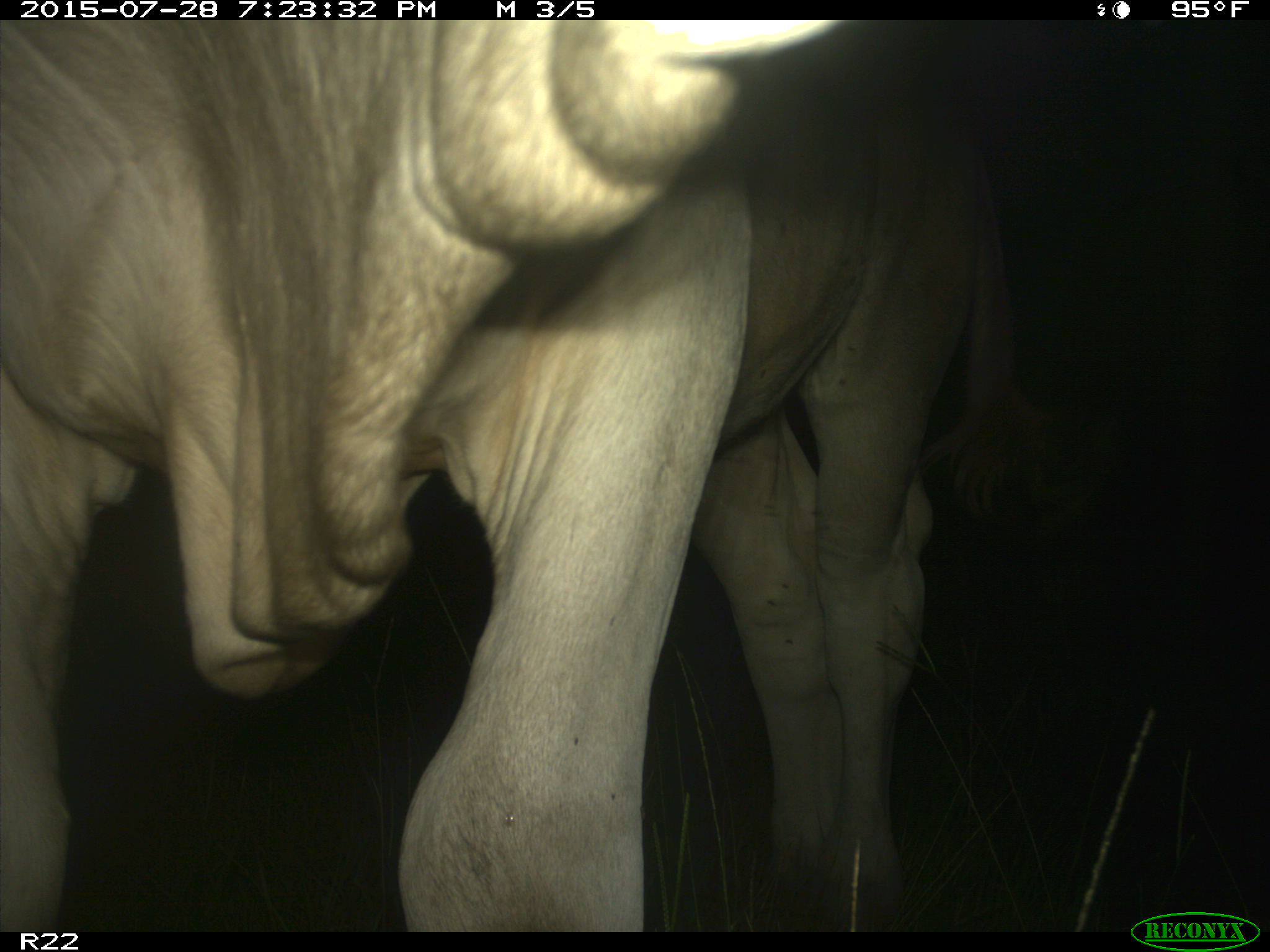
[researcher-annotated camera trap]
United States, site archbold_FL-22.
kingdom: Animalia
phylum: Chordata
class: Mammalia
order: Artiodactyla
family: Bovidae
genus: Bos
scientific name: Bos taurus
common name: domestic cow